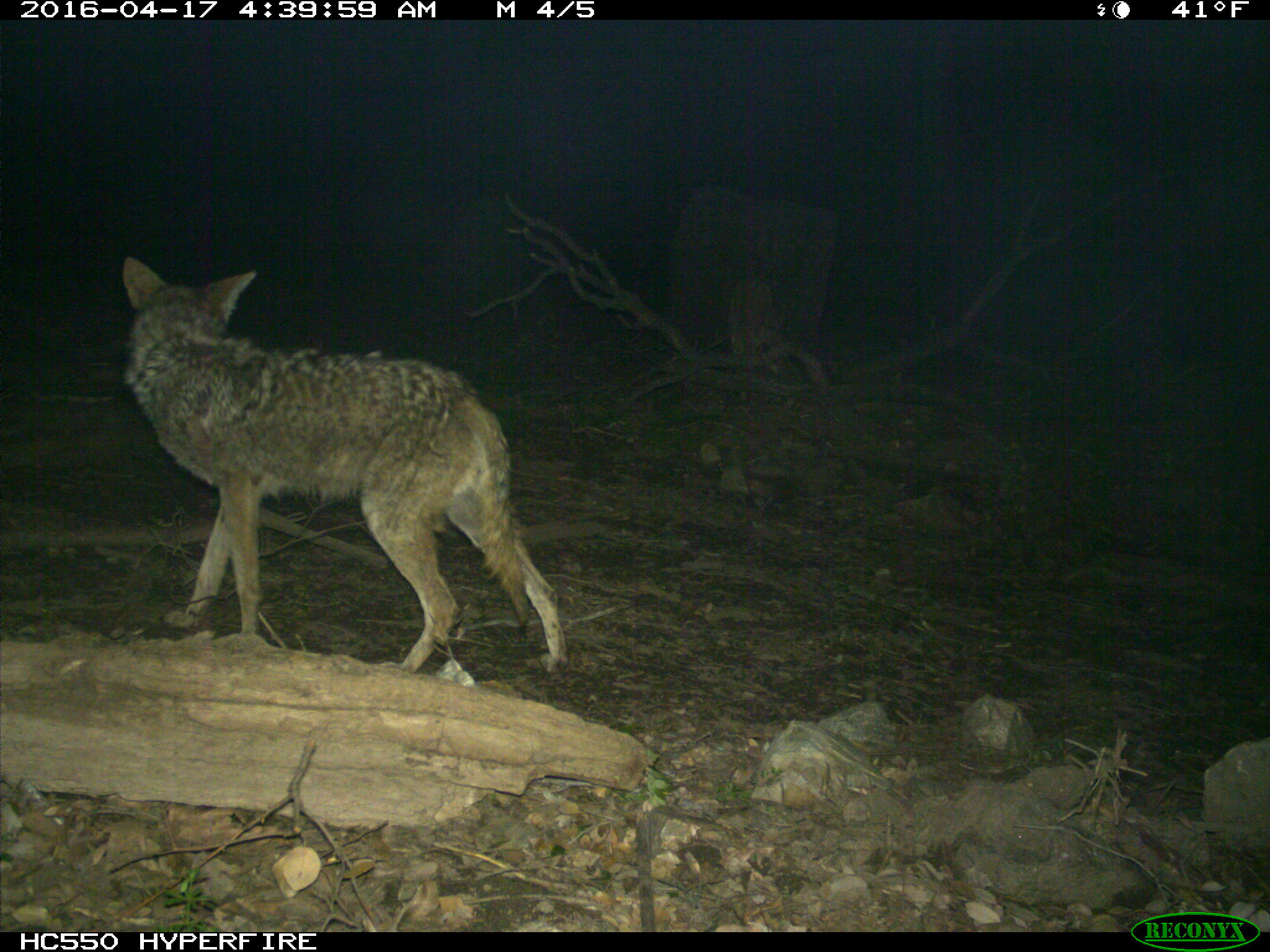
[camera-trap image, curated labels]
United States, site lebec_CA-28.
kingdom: Animalia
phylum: Chordata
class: Mammalia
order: Carnivora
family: Canidae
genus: Canis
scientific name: Canis latrans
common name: coyote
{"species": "Canis latrans (coyote)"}